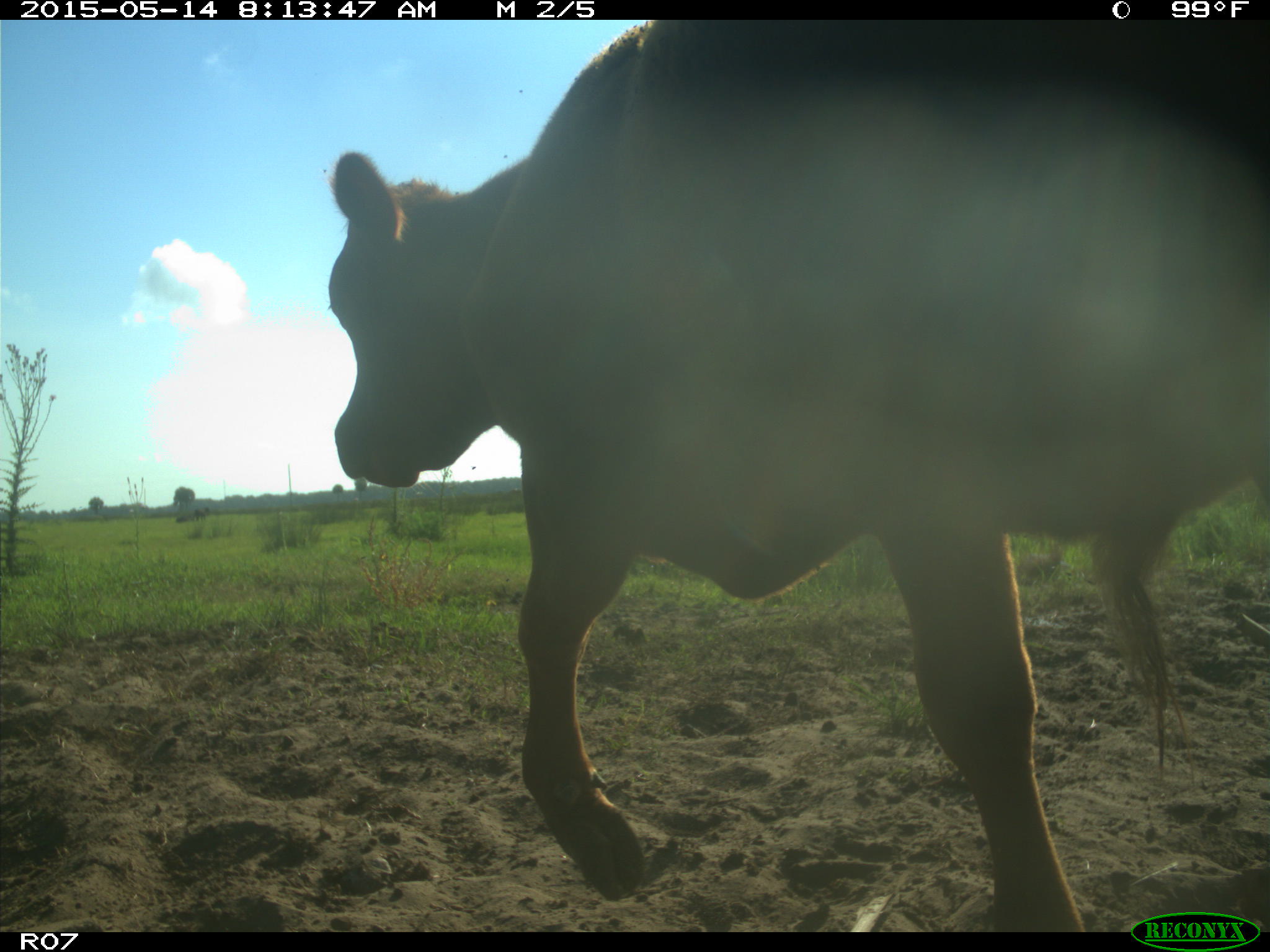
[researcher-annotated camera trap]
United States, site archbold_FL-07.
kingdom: Animalia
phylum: Chordata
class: Mammalia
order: Artiodactyla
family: Bovidae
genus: Bos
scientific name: Bos taurus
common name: domestic cow